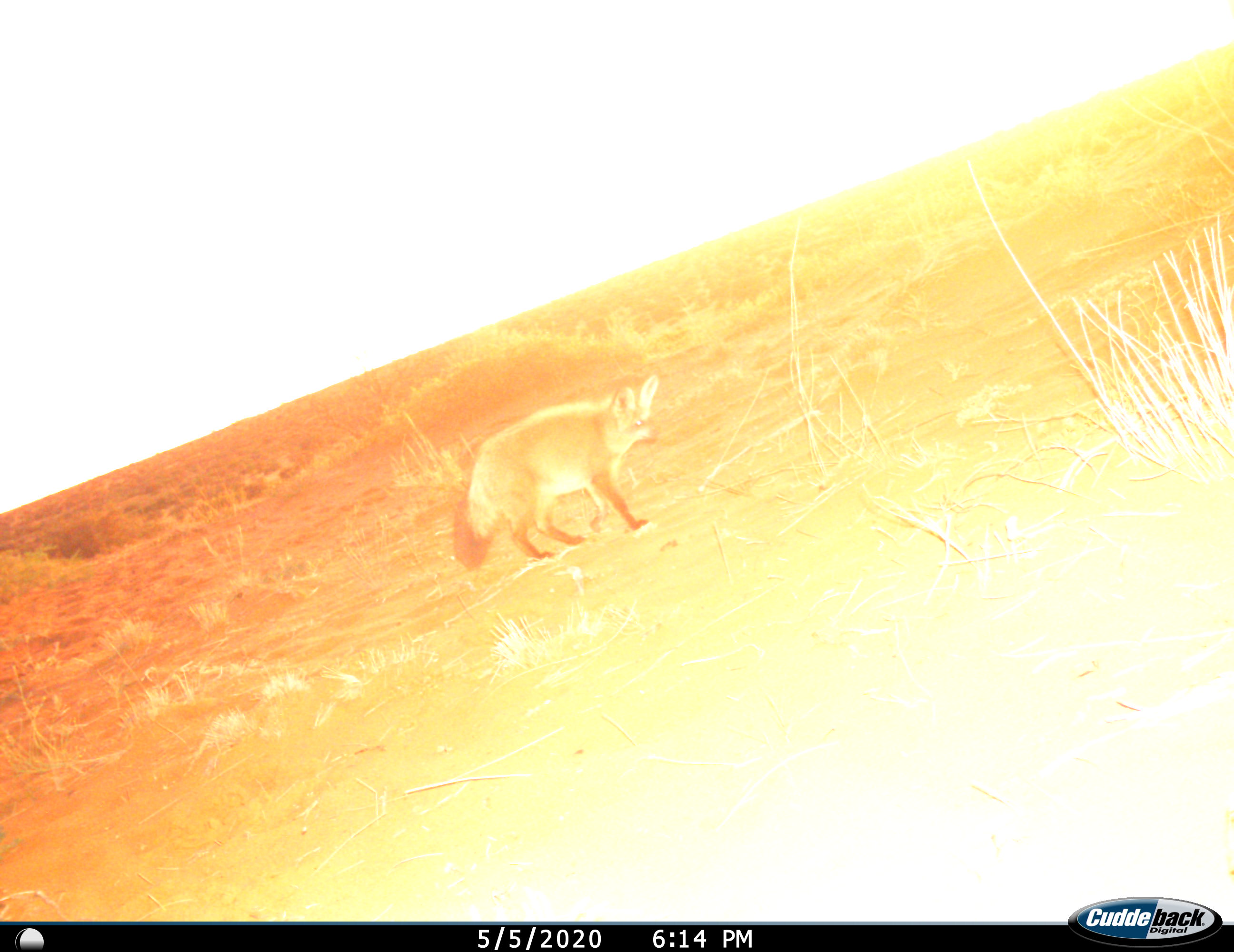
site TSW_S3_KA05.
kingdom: Animalia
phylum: Chordata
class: Mammalia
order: Carnivora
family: Canidae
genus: Otocyon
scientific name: Otocyon megalotis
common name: bat-eared fox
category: foxbateared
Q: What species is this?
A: Foxbateared (bat-eared fox) (Otocyon megalotis).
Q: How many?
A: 1.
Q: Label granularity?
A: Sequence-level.